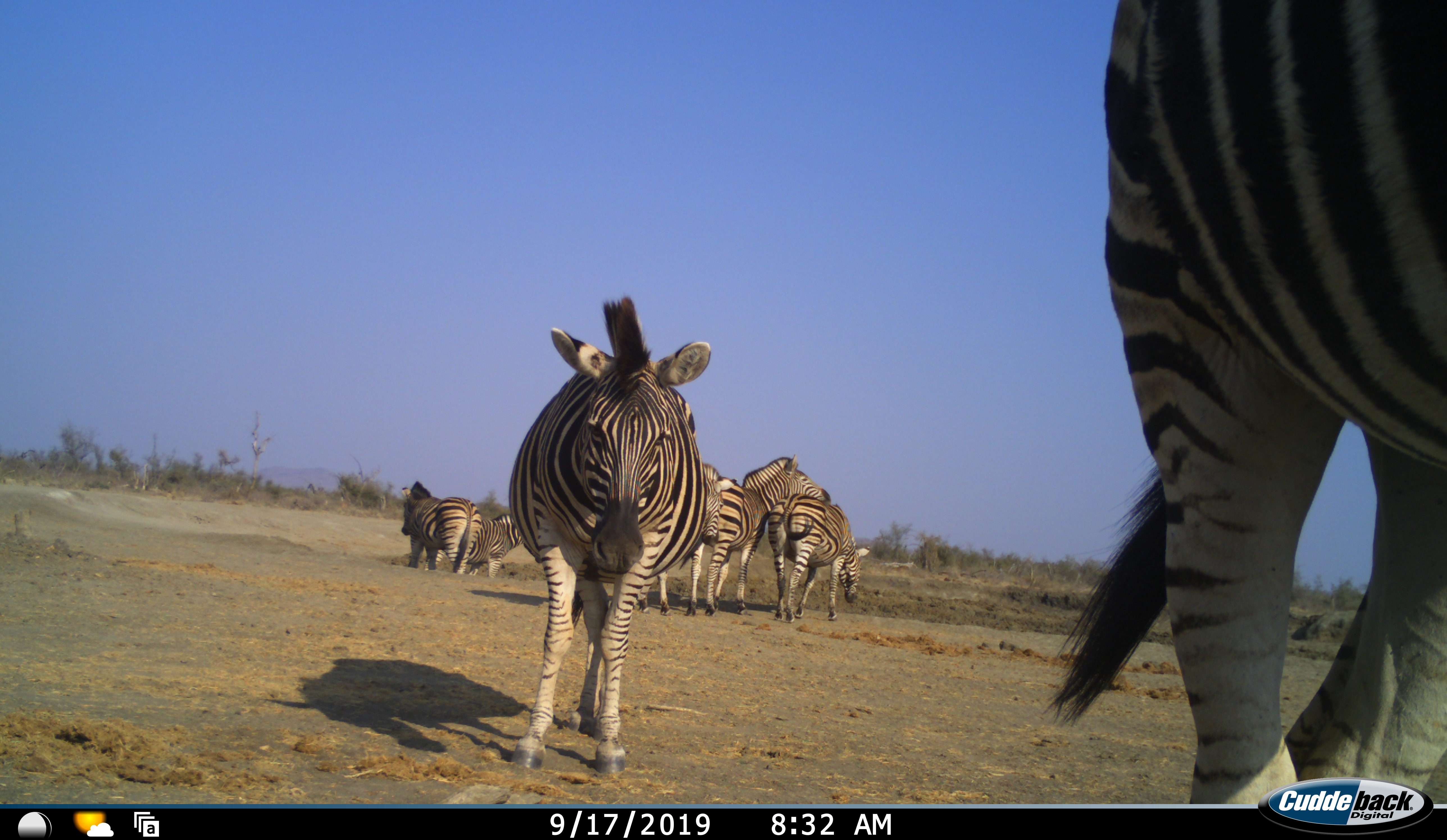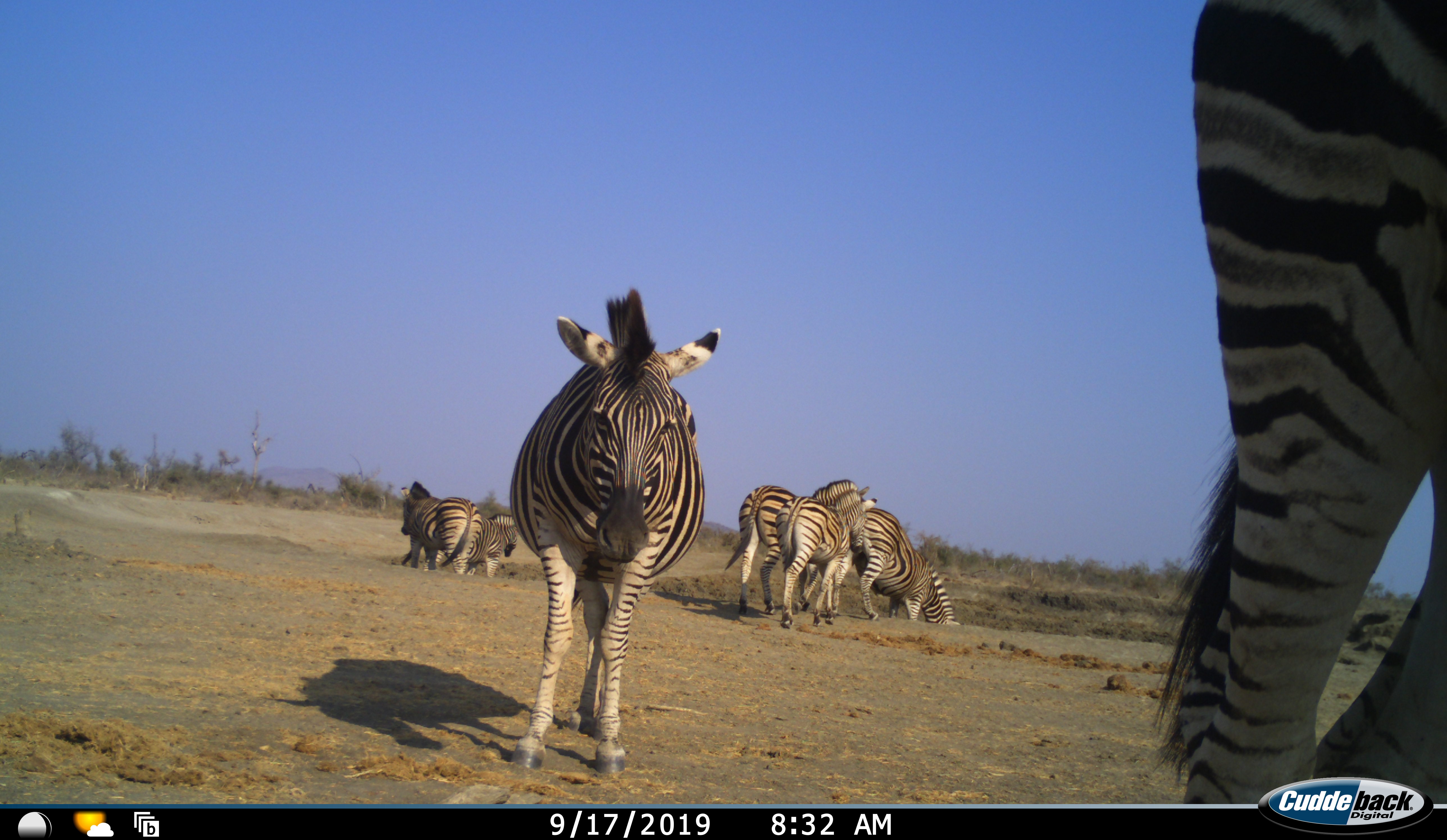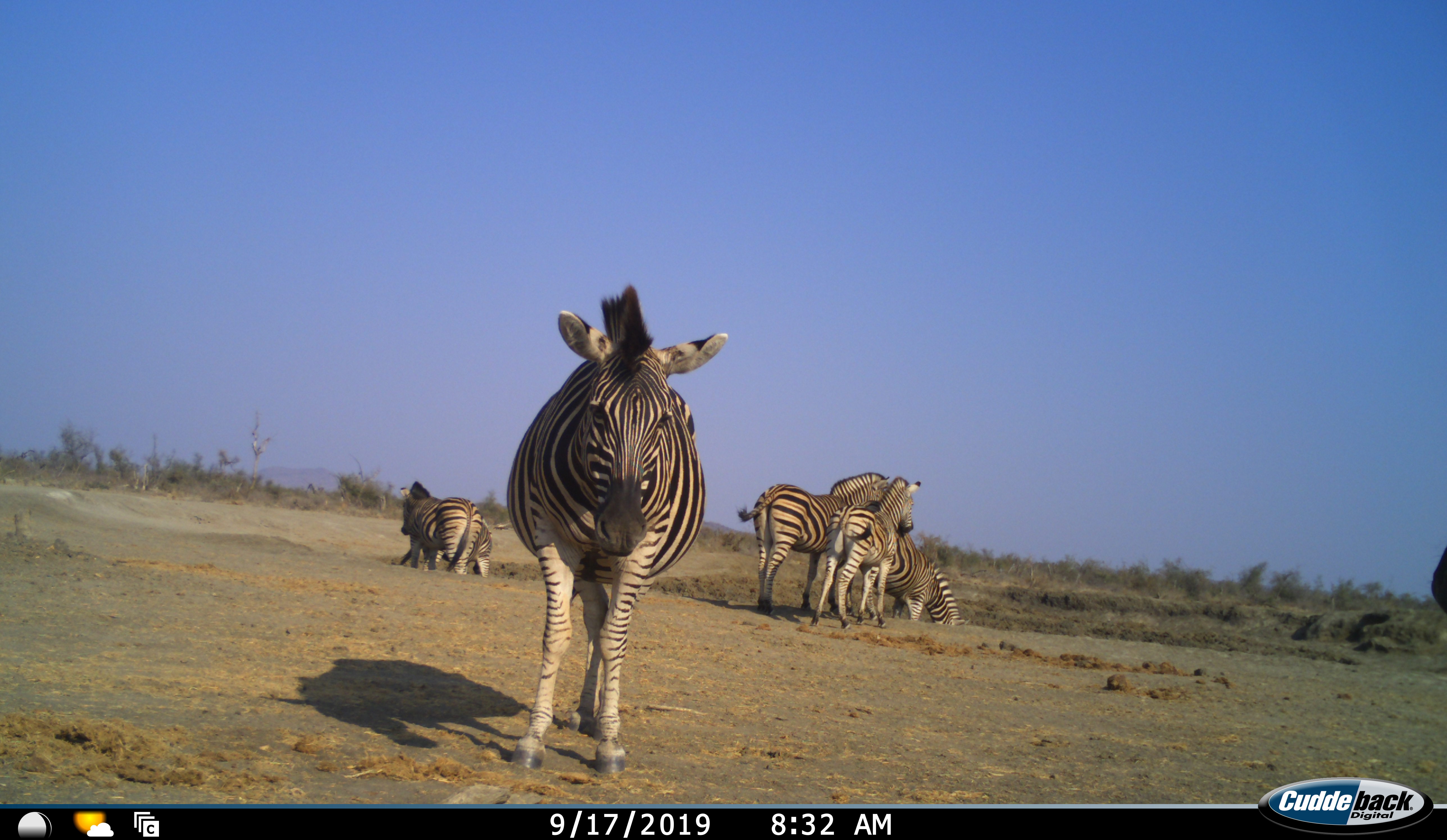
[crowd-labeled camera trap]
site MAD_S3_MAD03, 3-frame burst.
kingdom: Animalia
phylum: Chordata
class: Mammalia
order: Perissodactyla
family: Equidae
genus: Equus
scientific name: Equus quagga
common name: plains zebra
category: zebraplains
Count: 7.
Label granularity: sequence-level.